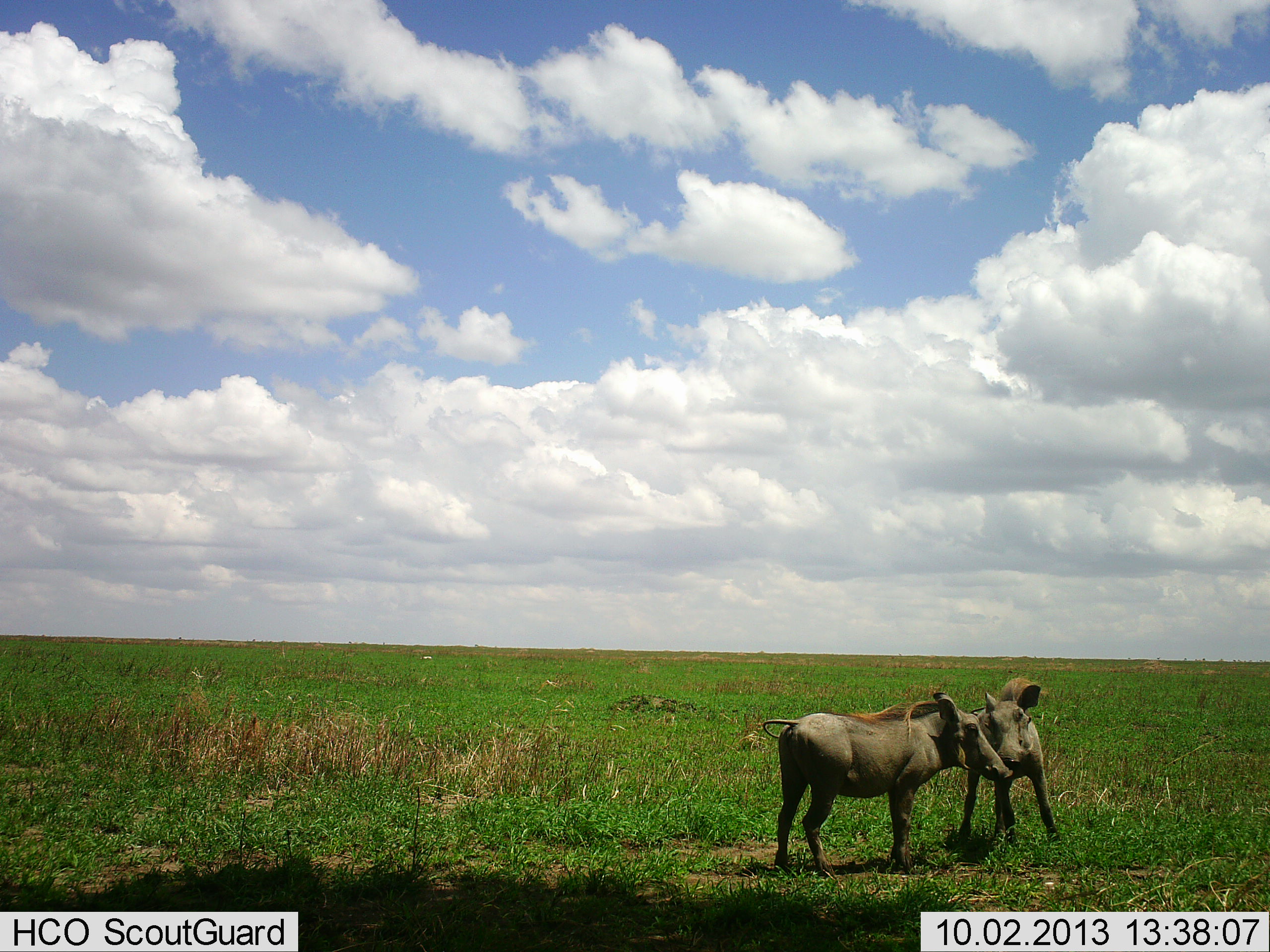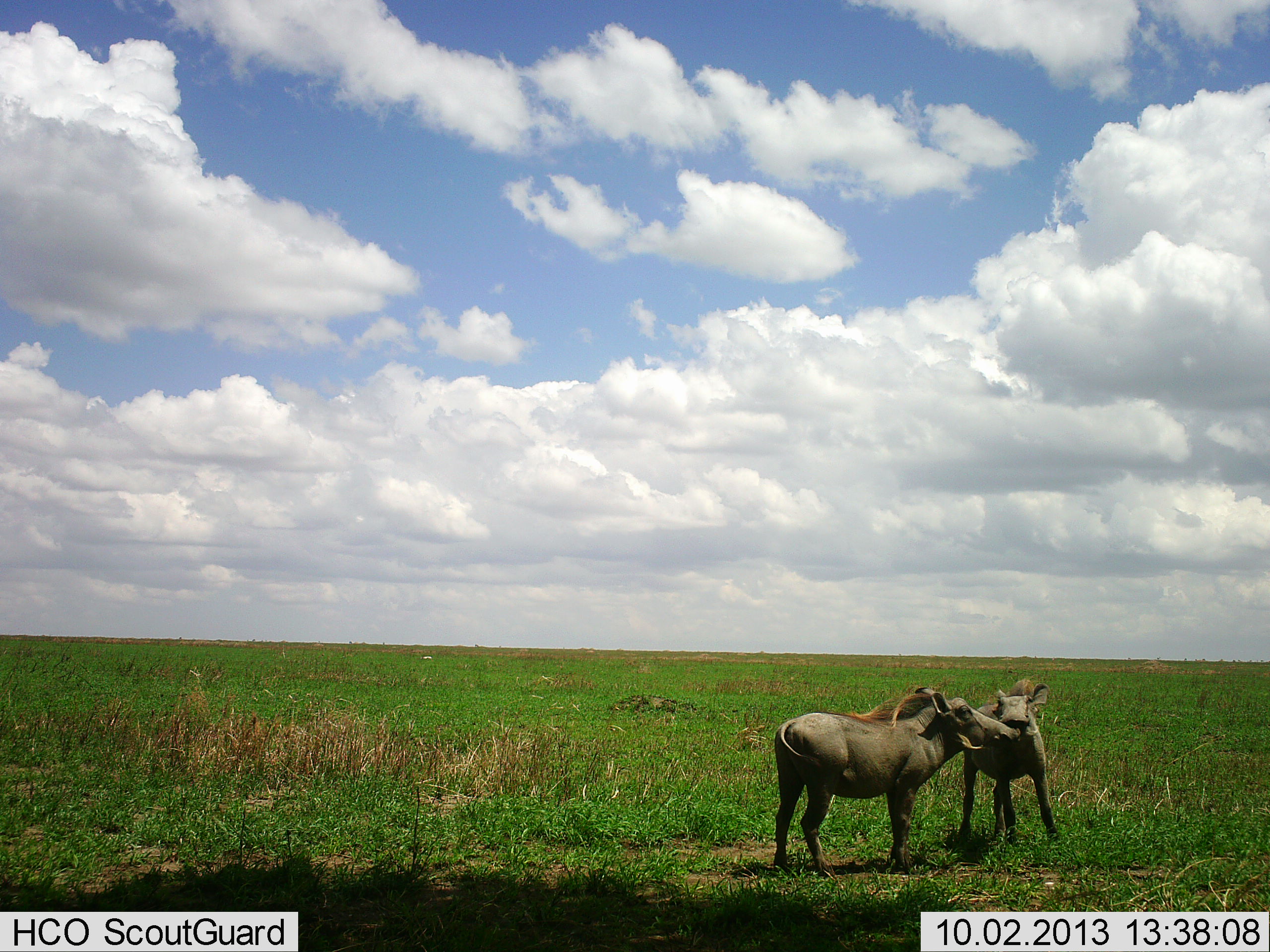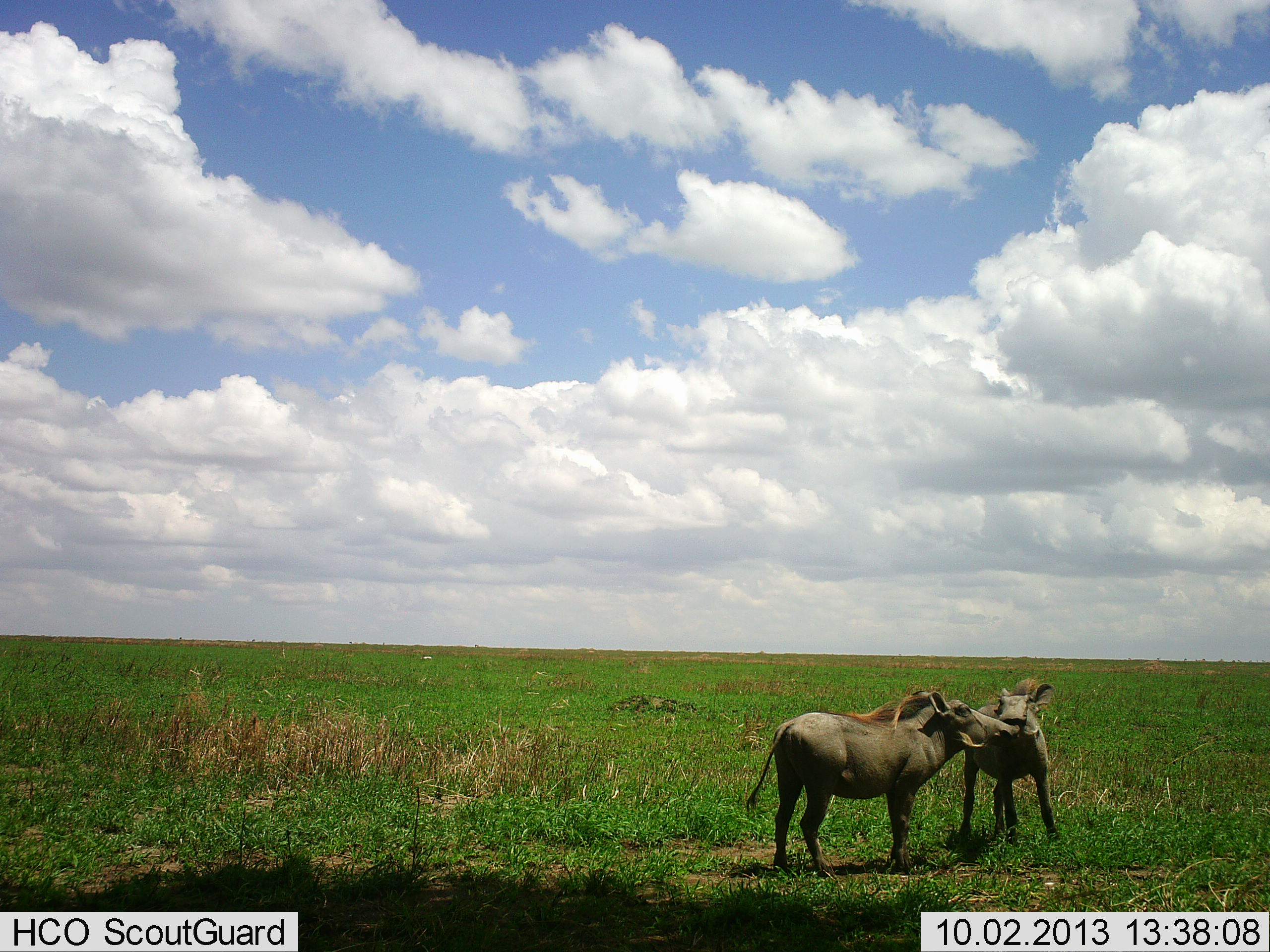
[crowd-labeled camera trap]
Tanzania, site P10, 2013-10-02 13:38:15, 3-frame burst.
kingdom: Animalia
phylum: Chordata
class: Mammalia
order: Artiodactyla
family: Suidae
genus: Phacochoerus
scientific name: Phacochoerus africanus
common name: warthog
Warthog (Phacochoerus africanus), count 2. Behavior (volunteer vote fractions): standing 40%, resting 0%, moving 0%, interacting 100%. Young present (vote fraction): 0%. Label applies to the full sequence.